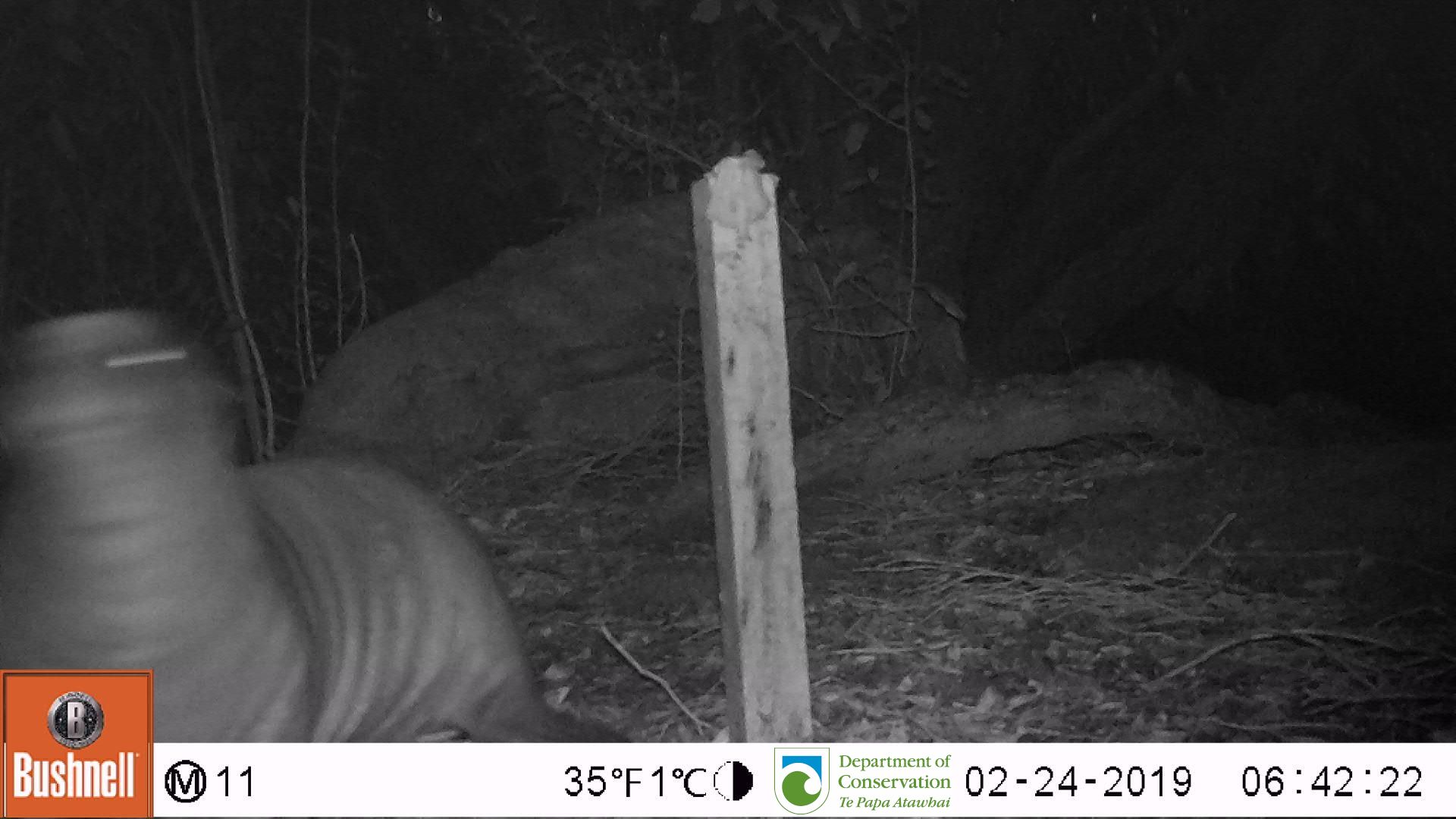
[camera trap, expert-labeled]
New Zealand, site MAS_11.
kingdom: Animalia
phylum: Chordata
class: Mammalia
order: Carnivora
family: Otariidae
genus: Phocarctos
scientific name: Phocarctos hookeri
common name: new zealand sea lion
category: sealion